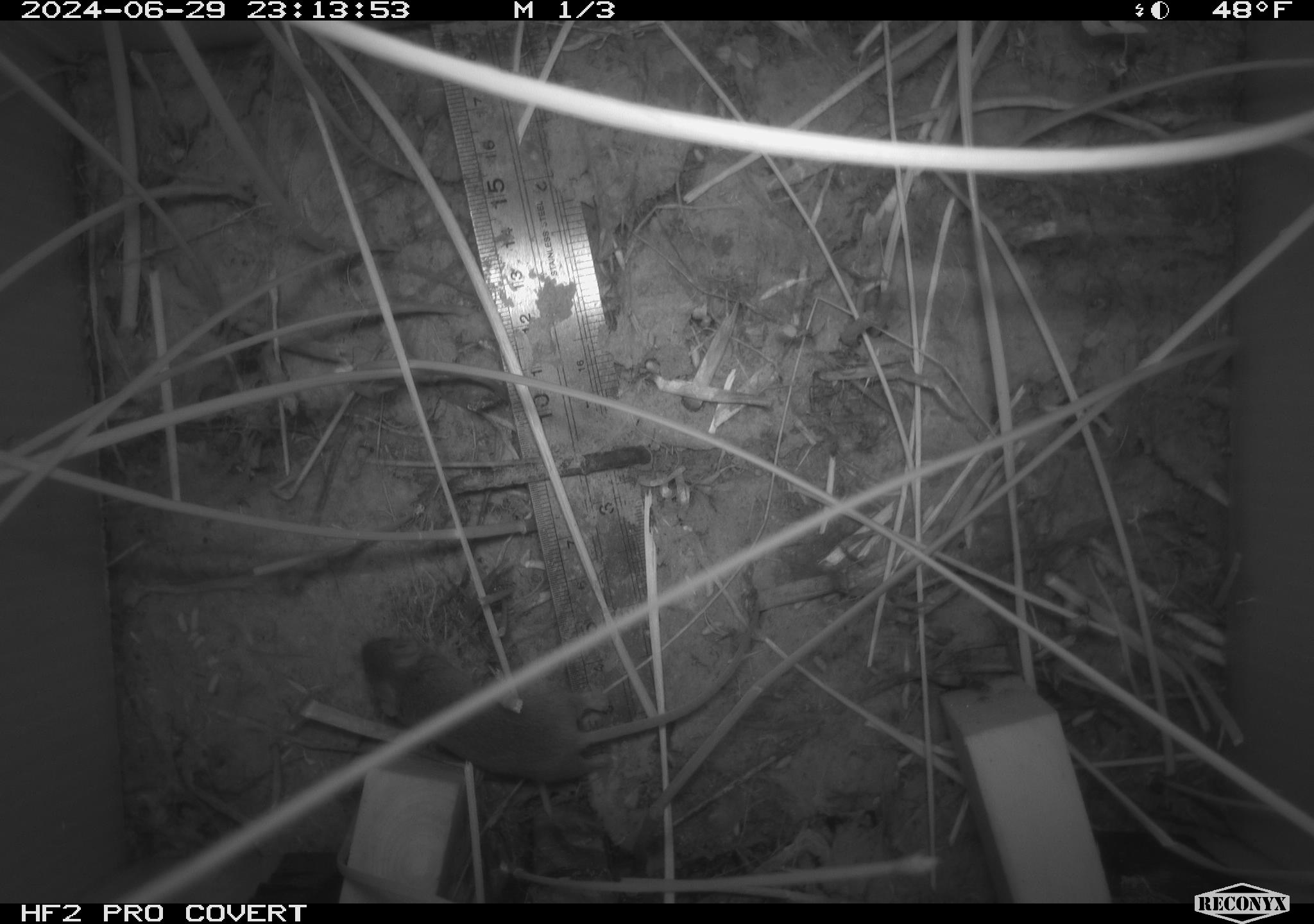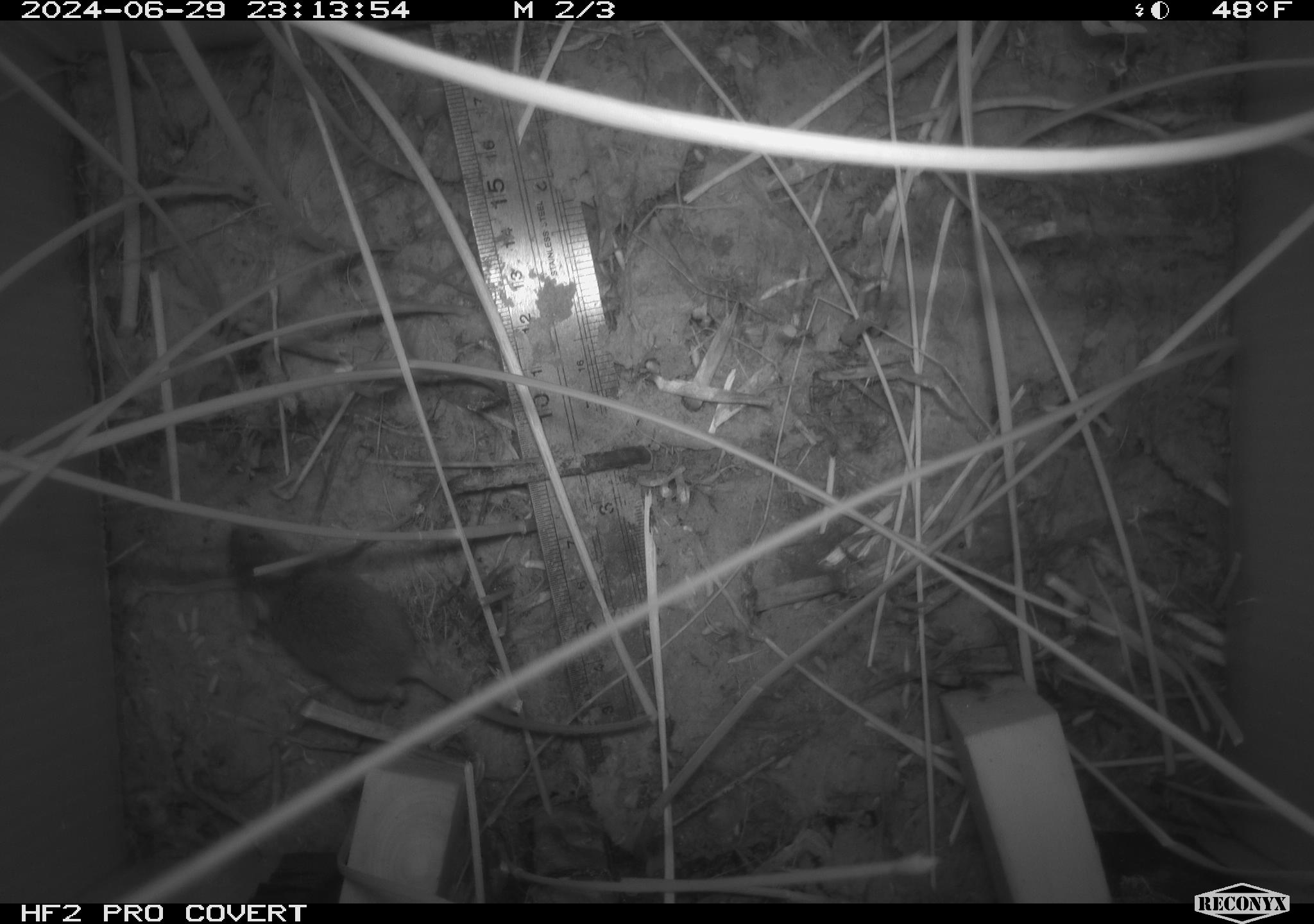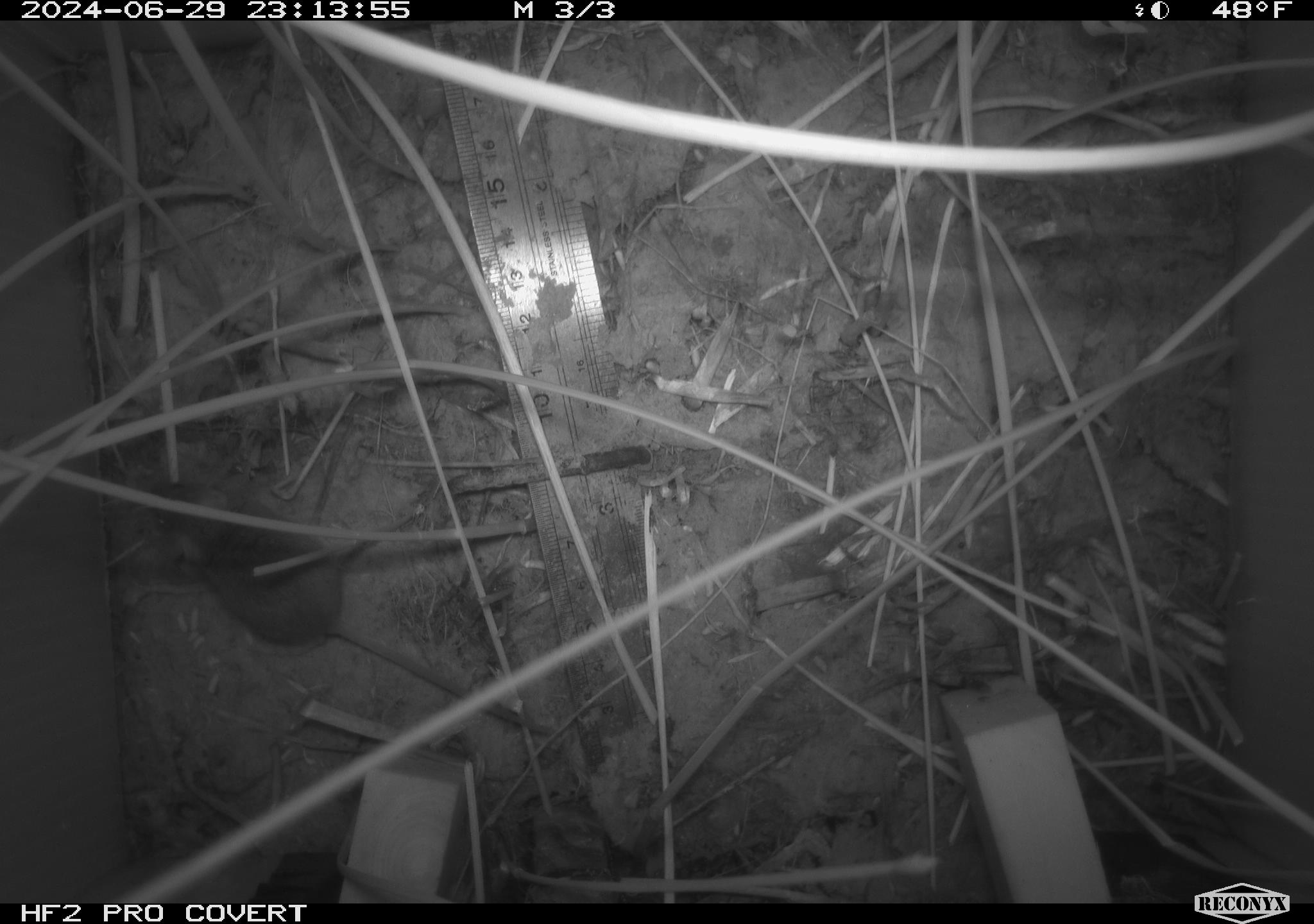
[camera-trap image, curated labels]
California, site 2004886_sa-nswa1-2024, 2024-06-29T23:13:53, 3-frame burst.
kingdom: Animalia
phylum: Chordata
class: Mammalia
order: Rodentia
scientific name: Rodentia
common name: rodent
Rodent (Rodentia).